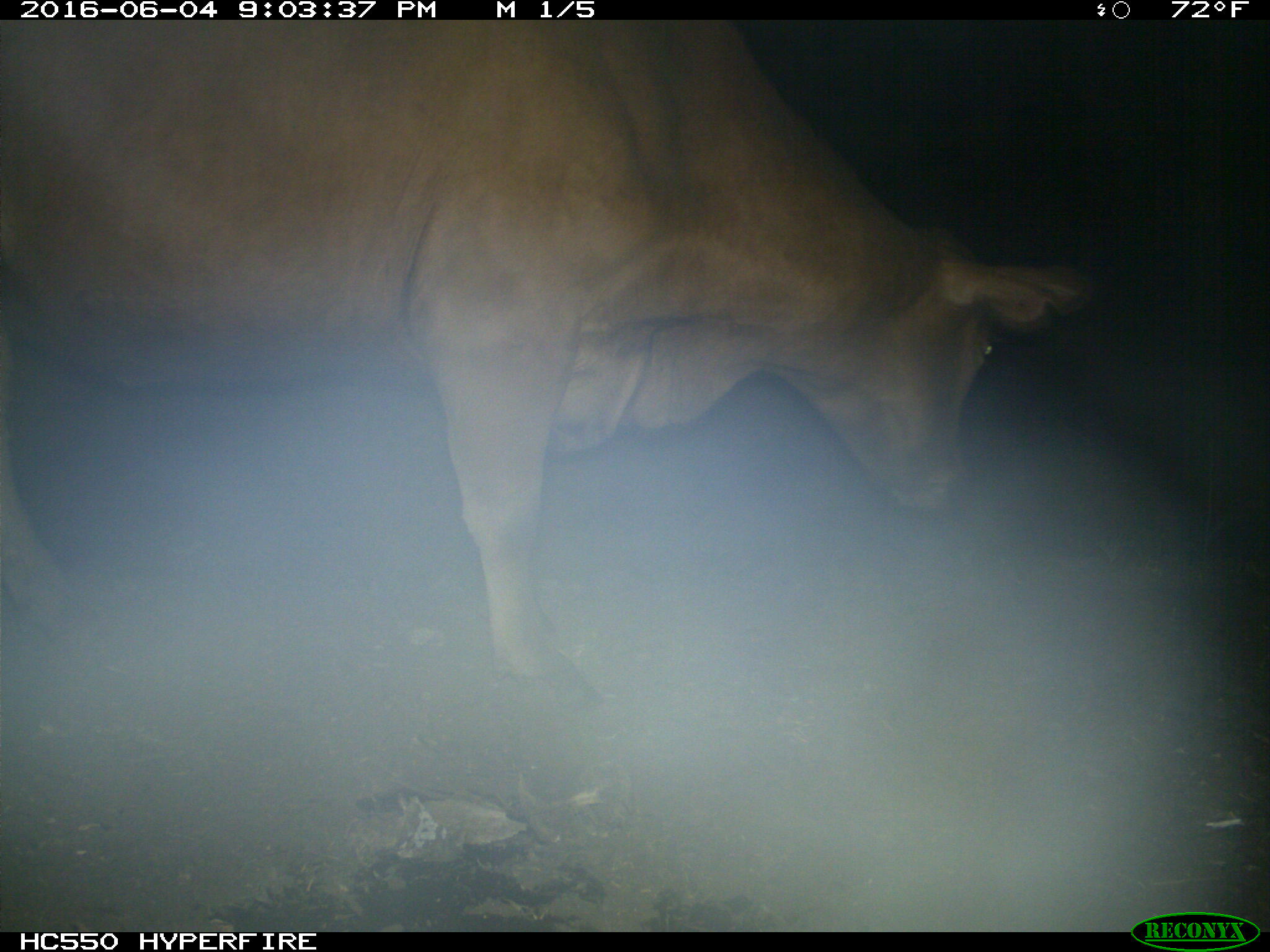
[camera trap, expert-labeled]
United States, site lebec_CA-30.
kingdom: Animalia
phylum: Chordata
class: Mammalia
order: Artiodactyla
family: Bovidae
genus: Bos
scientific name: Bos taurus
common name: domestic cow